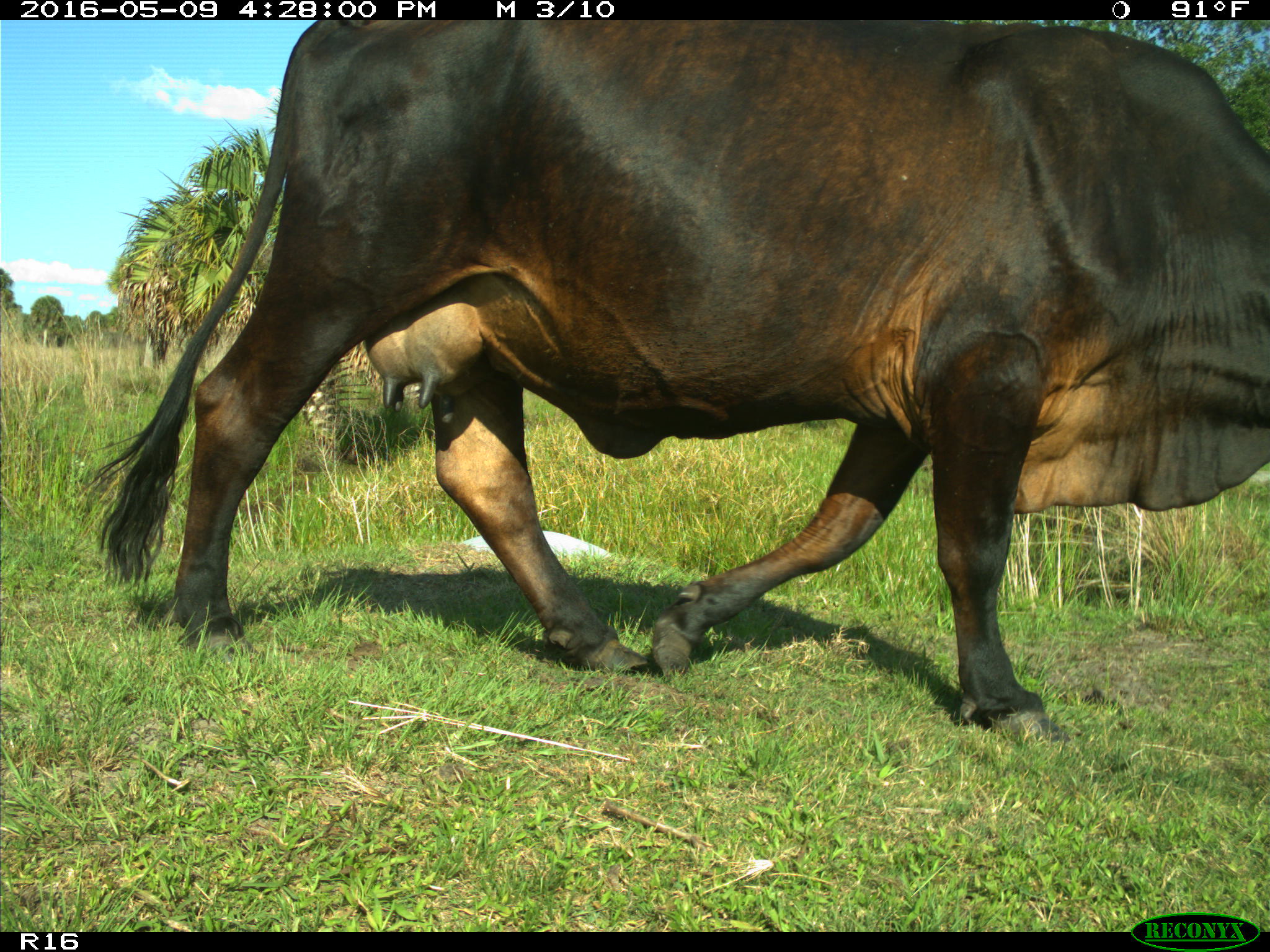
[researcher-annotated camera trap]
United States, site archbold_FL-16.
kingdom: Animalia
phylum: Chordata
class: Mammalia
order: Artiodactyla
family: Bovidae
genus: Bos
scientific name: Bos taurus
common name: domestic cow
Bos taurus (domestic cow).